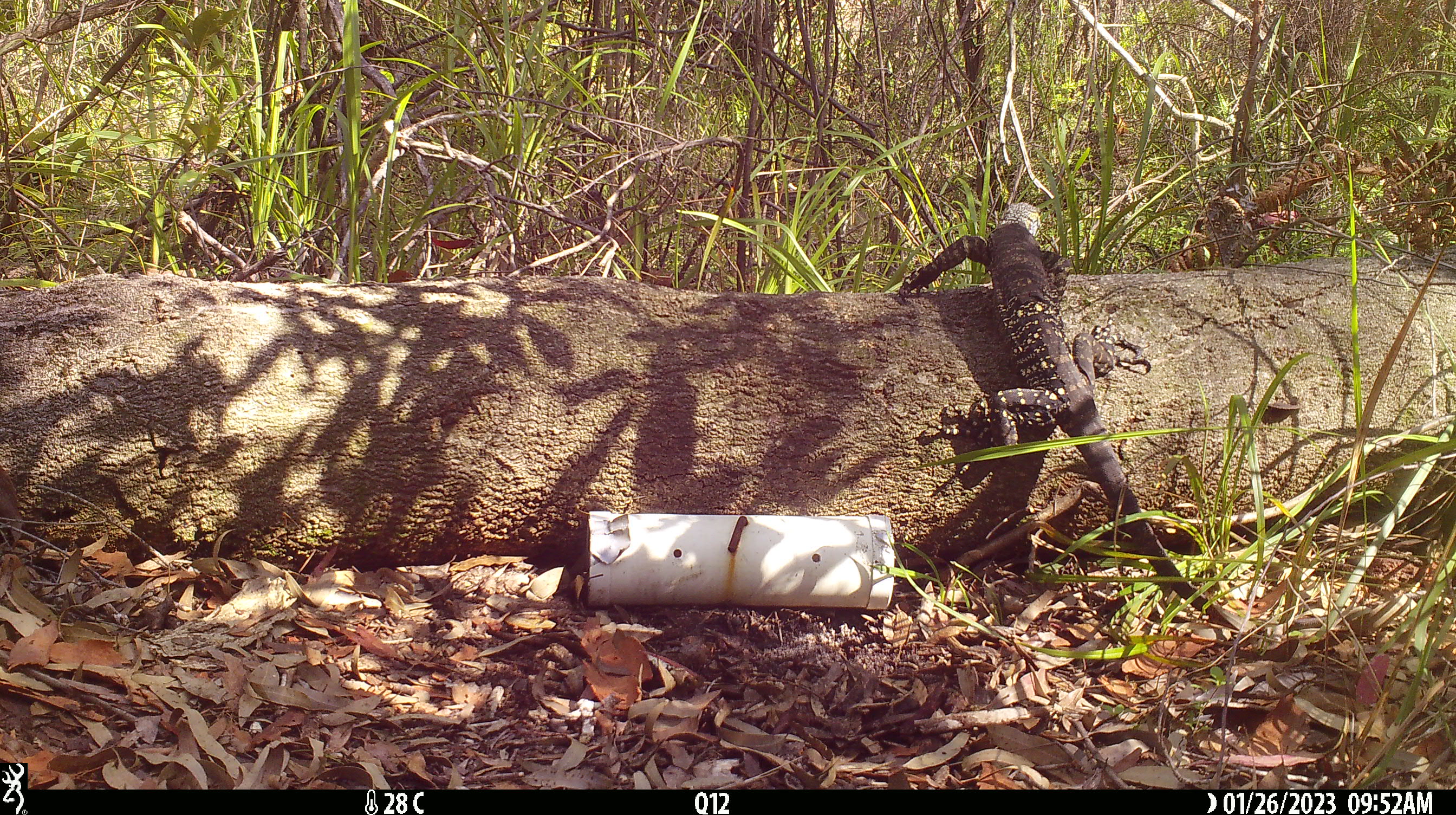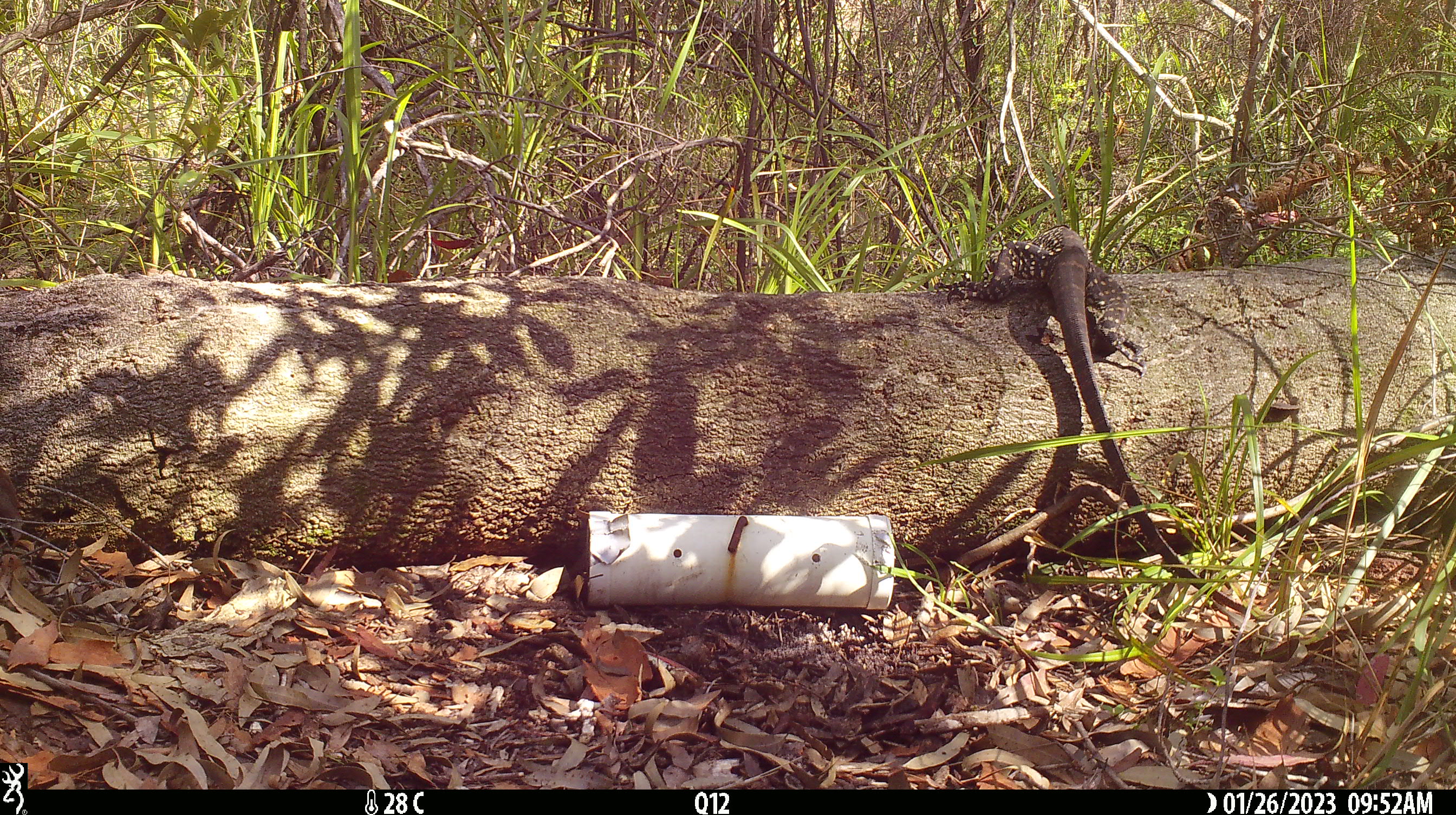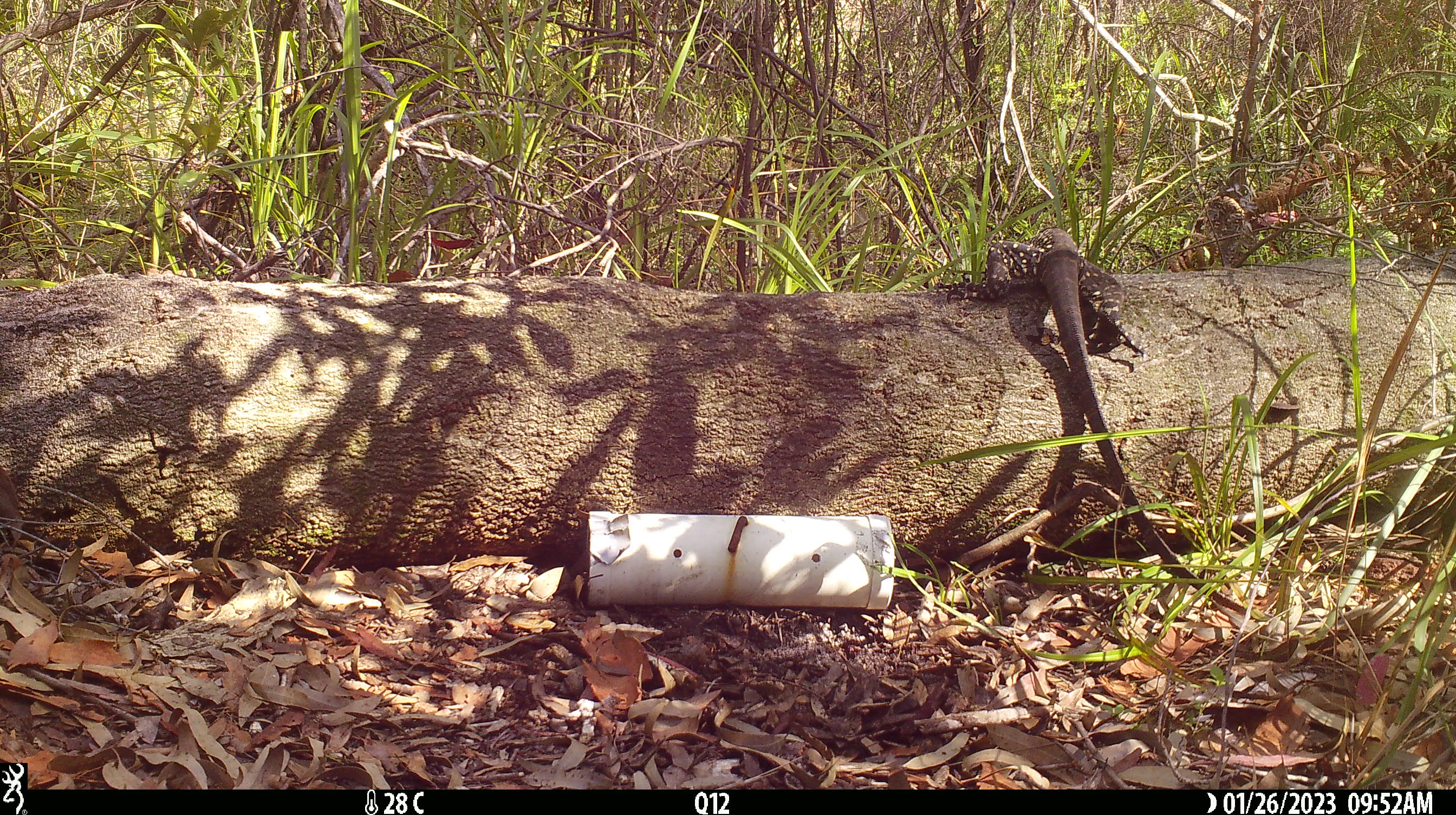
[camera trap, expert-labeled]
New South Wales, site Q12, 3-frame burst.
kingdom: Animalia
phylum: Chordata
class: Reptilia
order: Squamata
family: Varanidae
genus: Varanus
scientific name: Varanus varius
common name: lace monitor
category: goanna